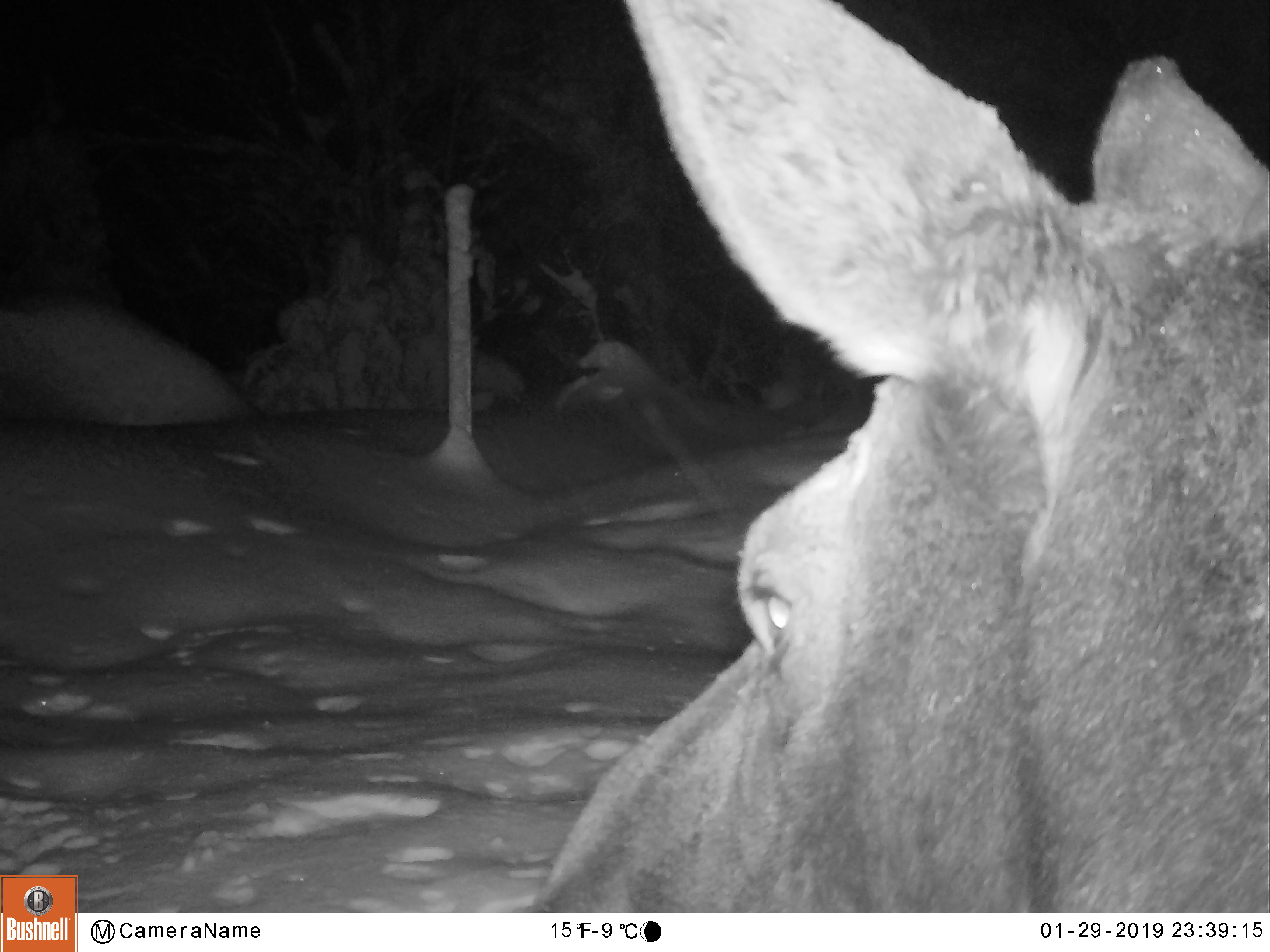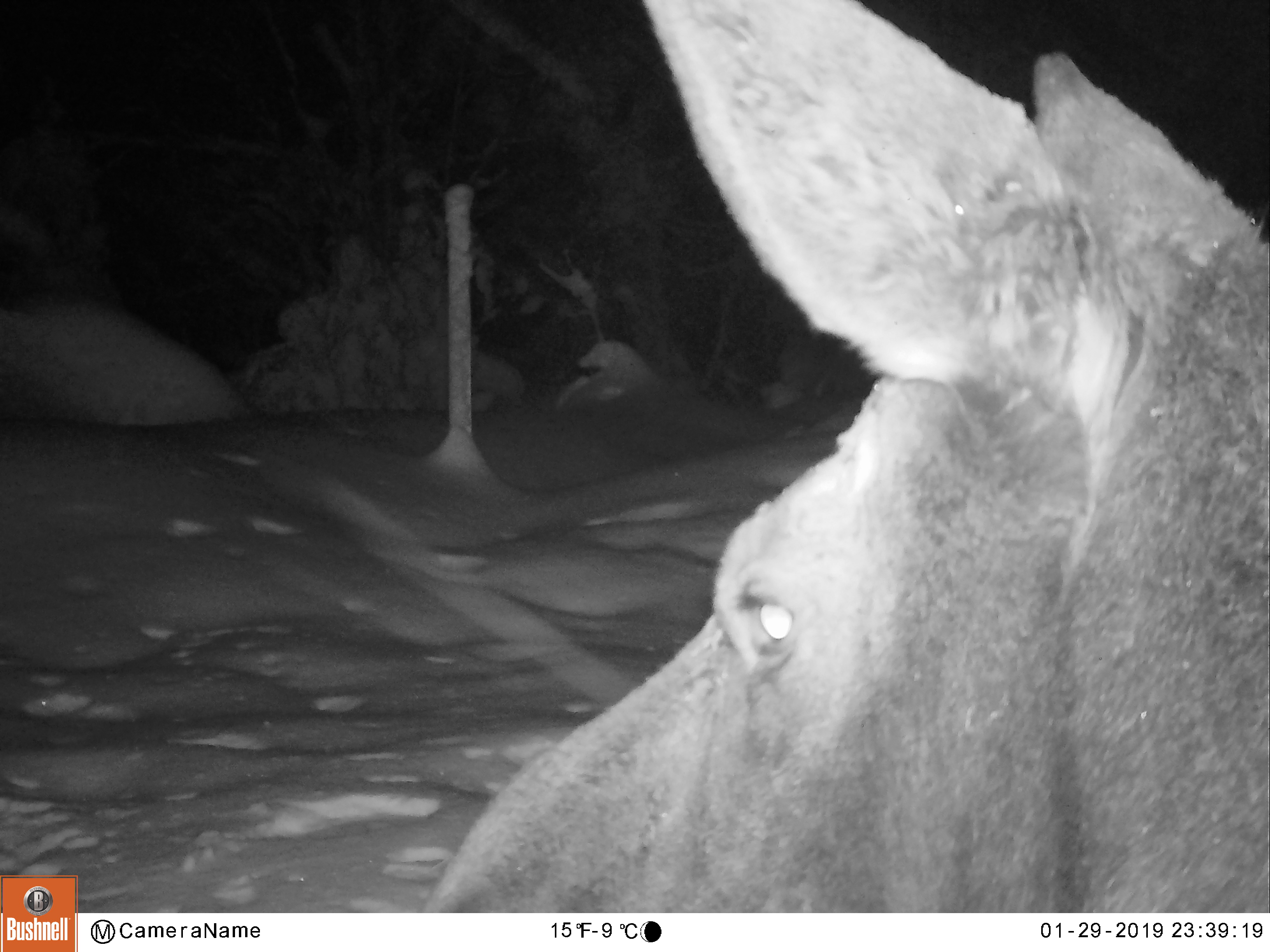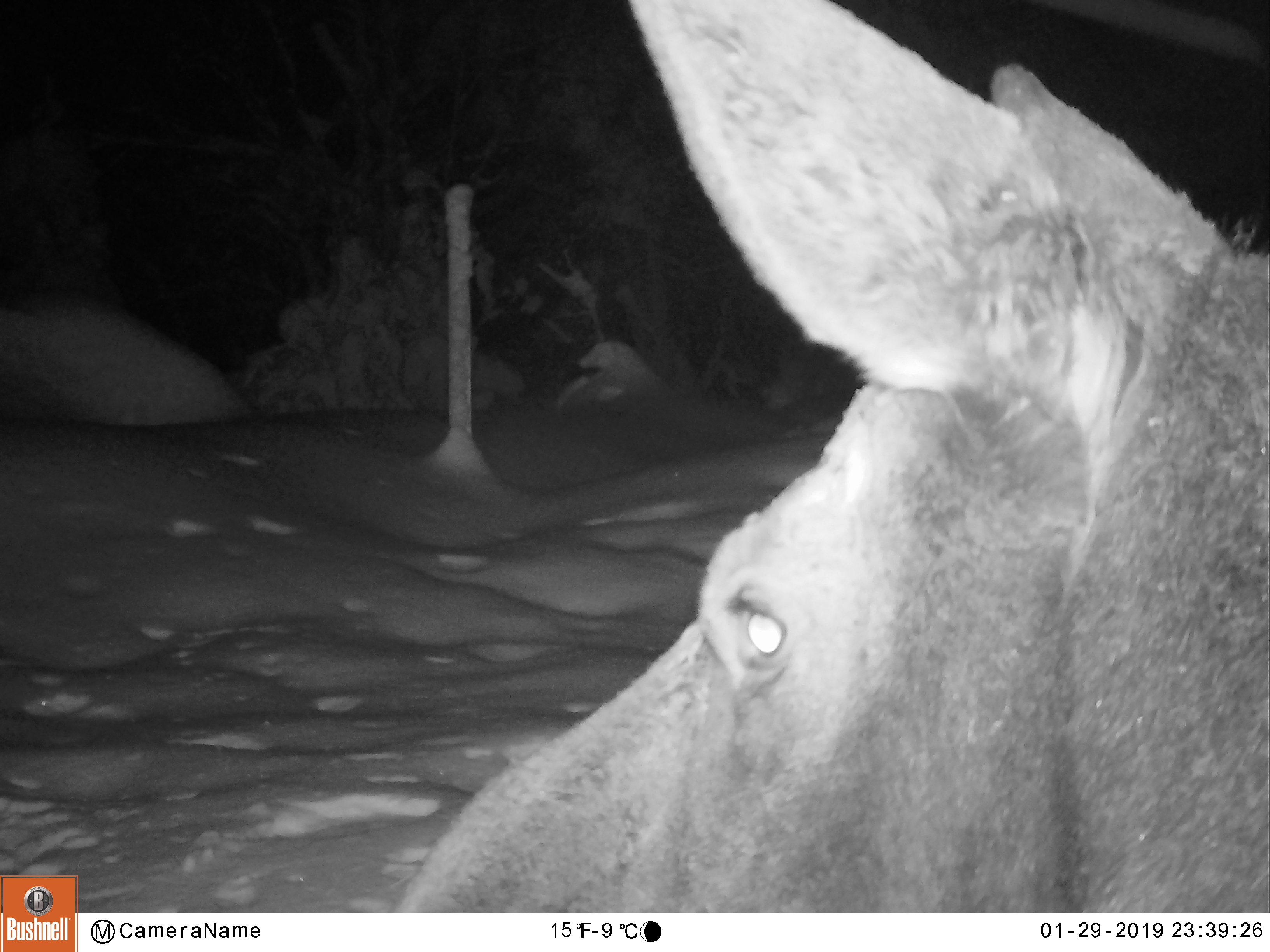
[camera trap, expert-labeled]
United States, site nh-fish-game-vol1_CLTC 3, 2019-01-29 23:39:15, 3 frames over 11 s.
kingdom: Animalia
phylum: Chordata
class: Mammalia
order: Artiodactyla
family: Cervidae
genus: Alces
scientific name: Alces alces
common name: moose